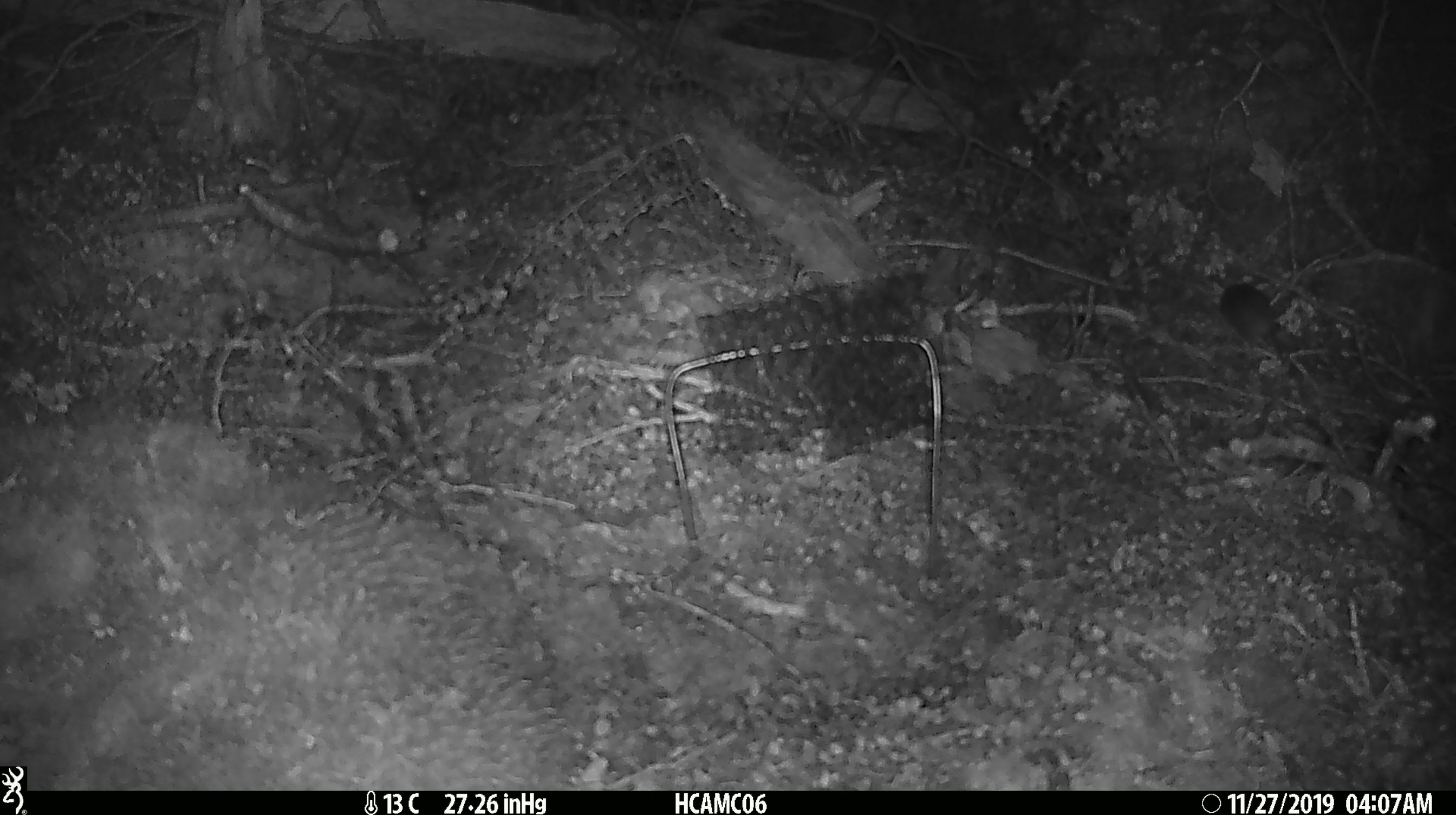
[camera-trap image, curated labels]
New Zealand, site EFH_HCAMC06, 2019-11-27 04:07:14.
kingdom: Animalia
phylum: Chordata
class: Mammalia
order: Rodentia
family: Muridae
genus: Mus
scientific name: Mus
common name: mouse